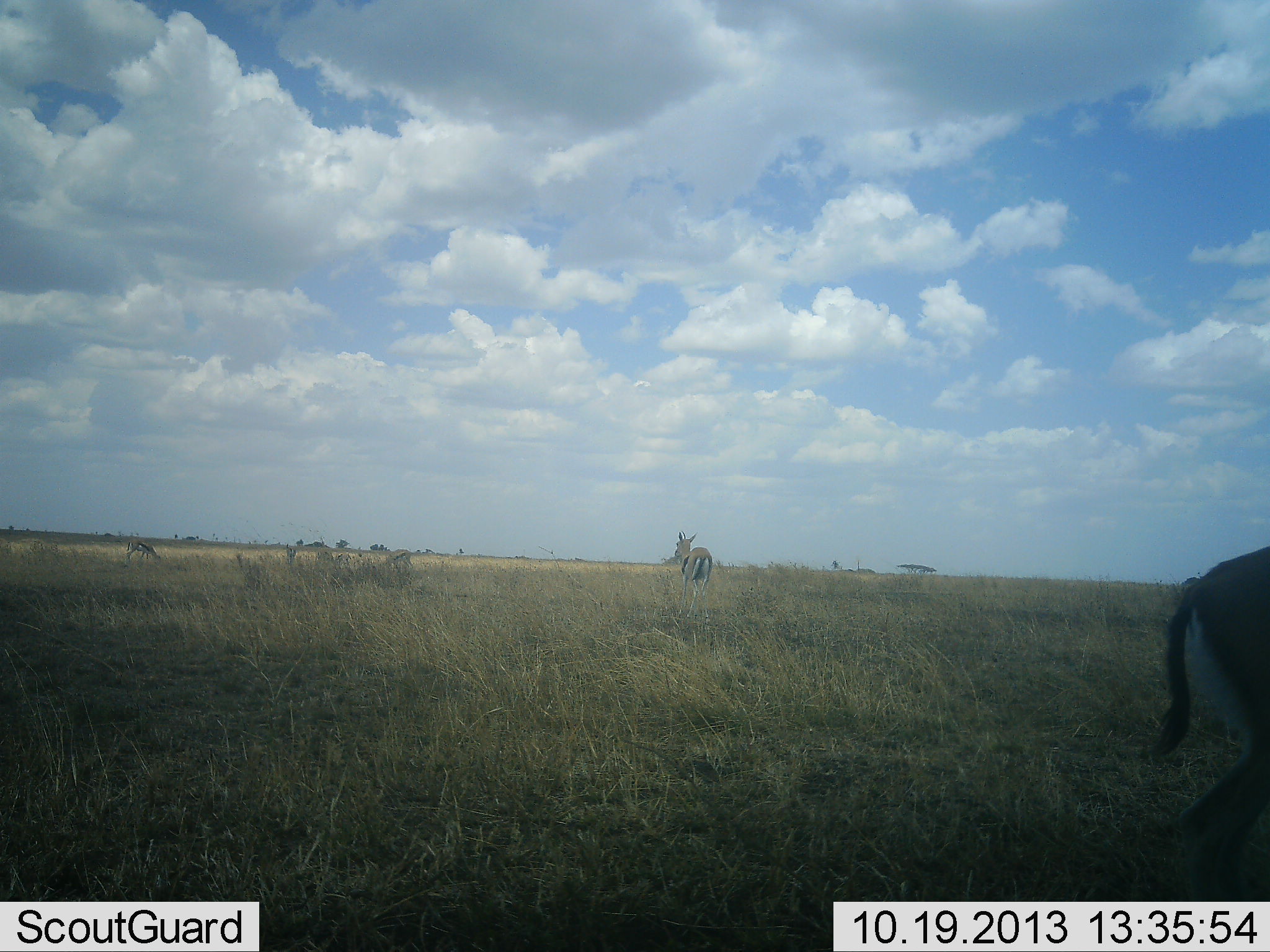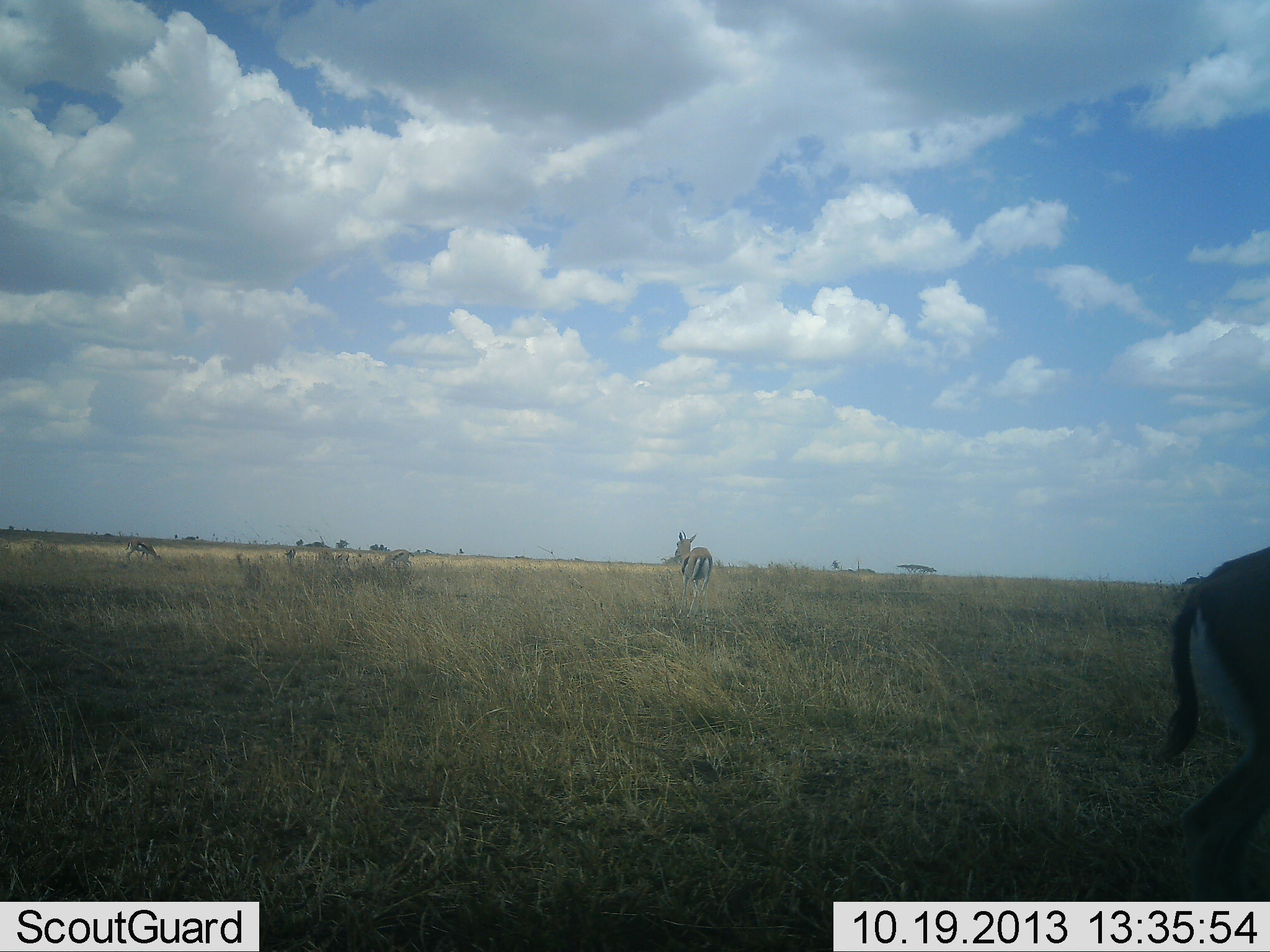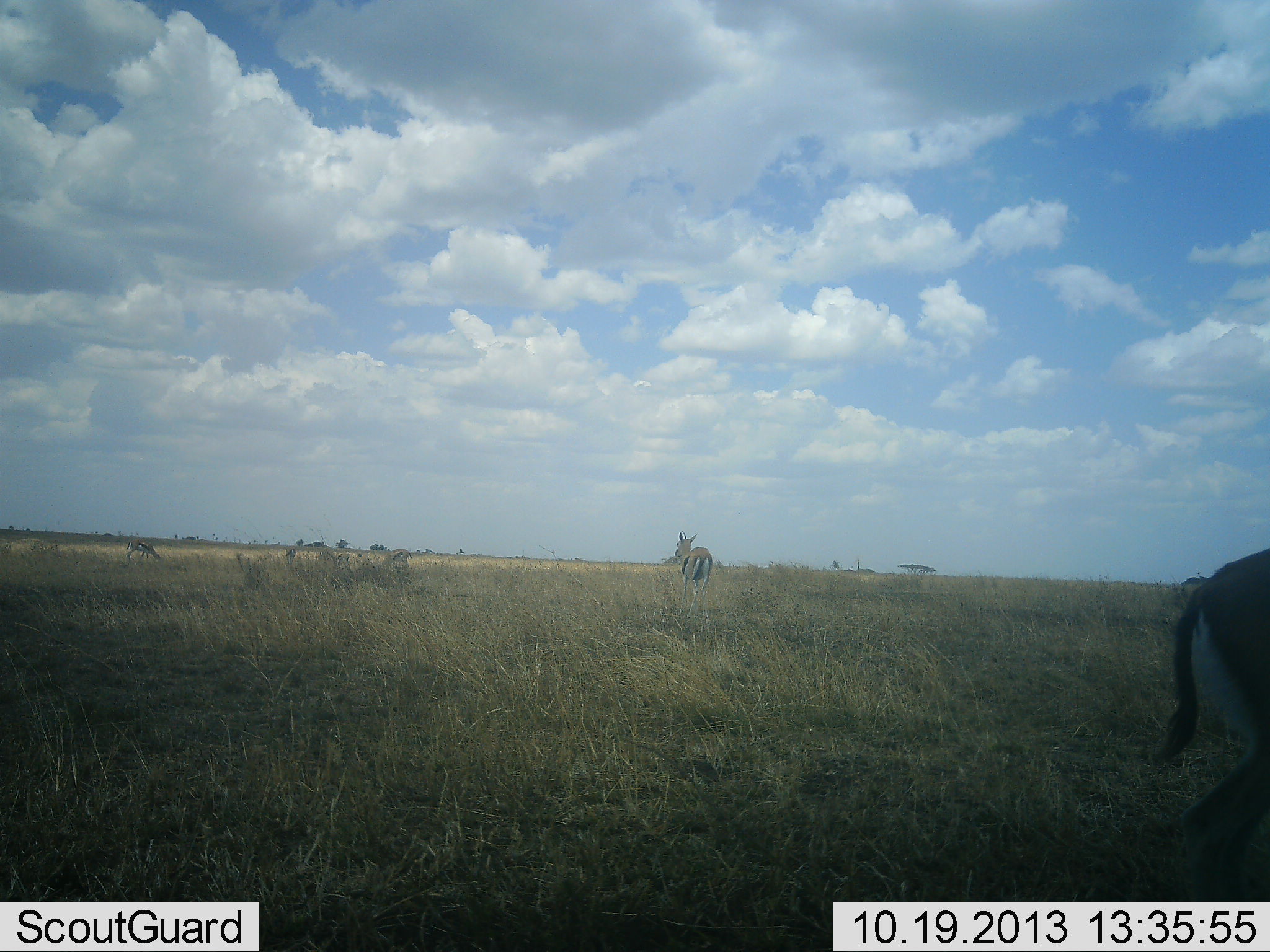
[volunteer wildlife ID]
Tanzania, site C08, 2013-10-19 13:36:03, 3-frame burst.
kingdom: Animalia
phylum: Chordata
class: Mammalia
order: Artiodactyla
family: Bovidae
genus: Eudorcas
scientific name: Eudorcas thomsonii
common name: thomson's gazelle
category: gazellethomsons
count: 4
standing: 90%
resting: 0%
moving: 40%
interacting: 0%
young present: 0%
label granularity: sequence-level